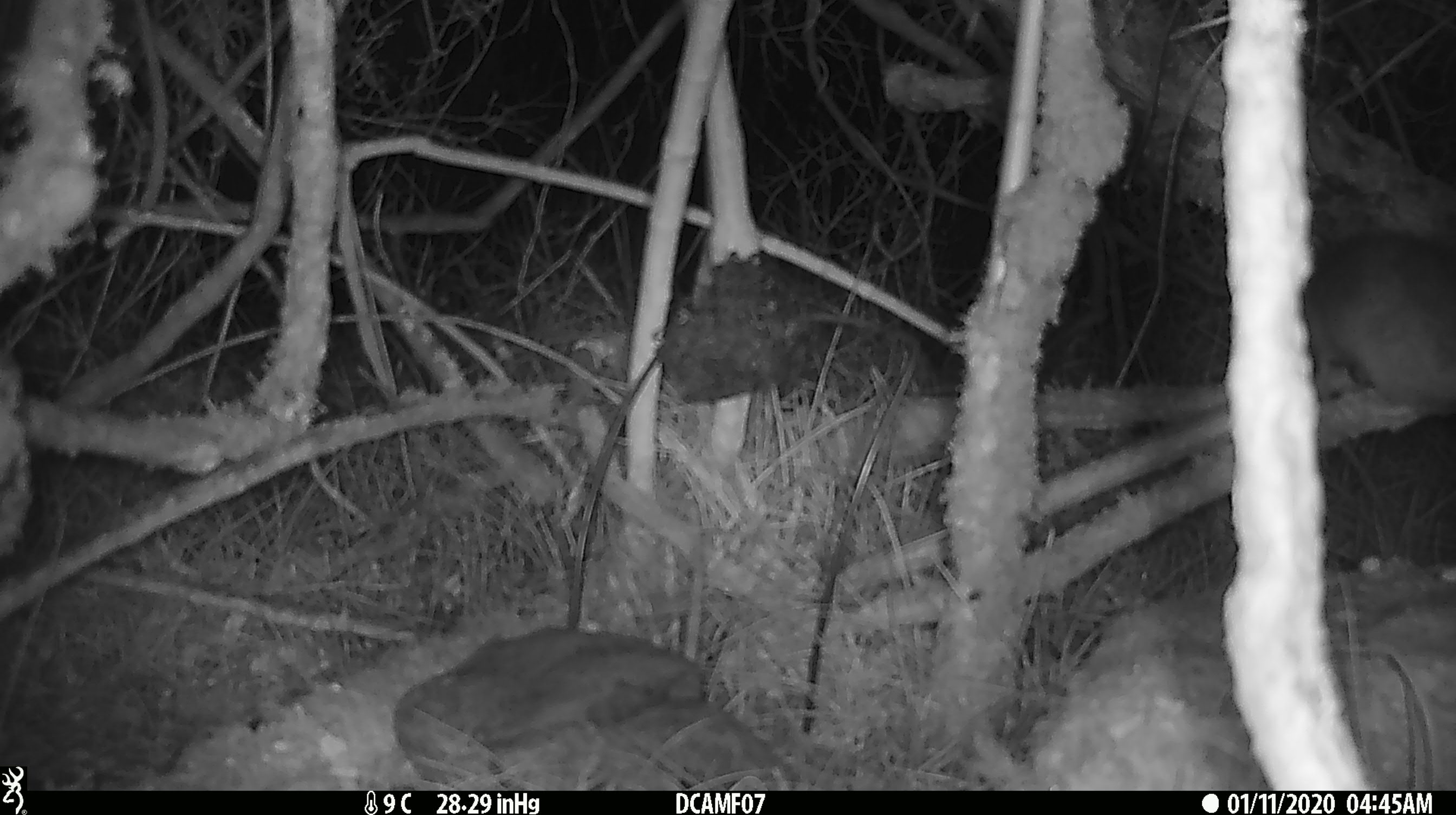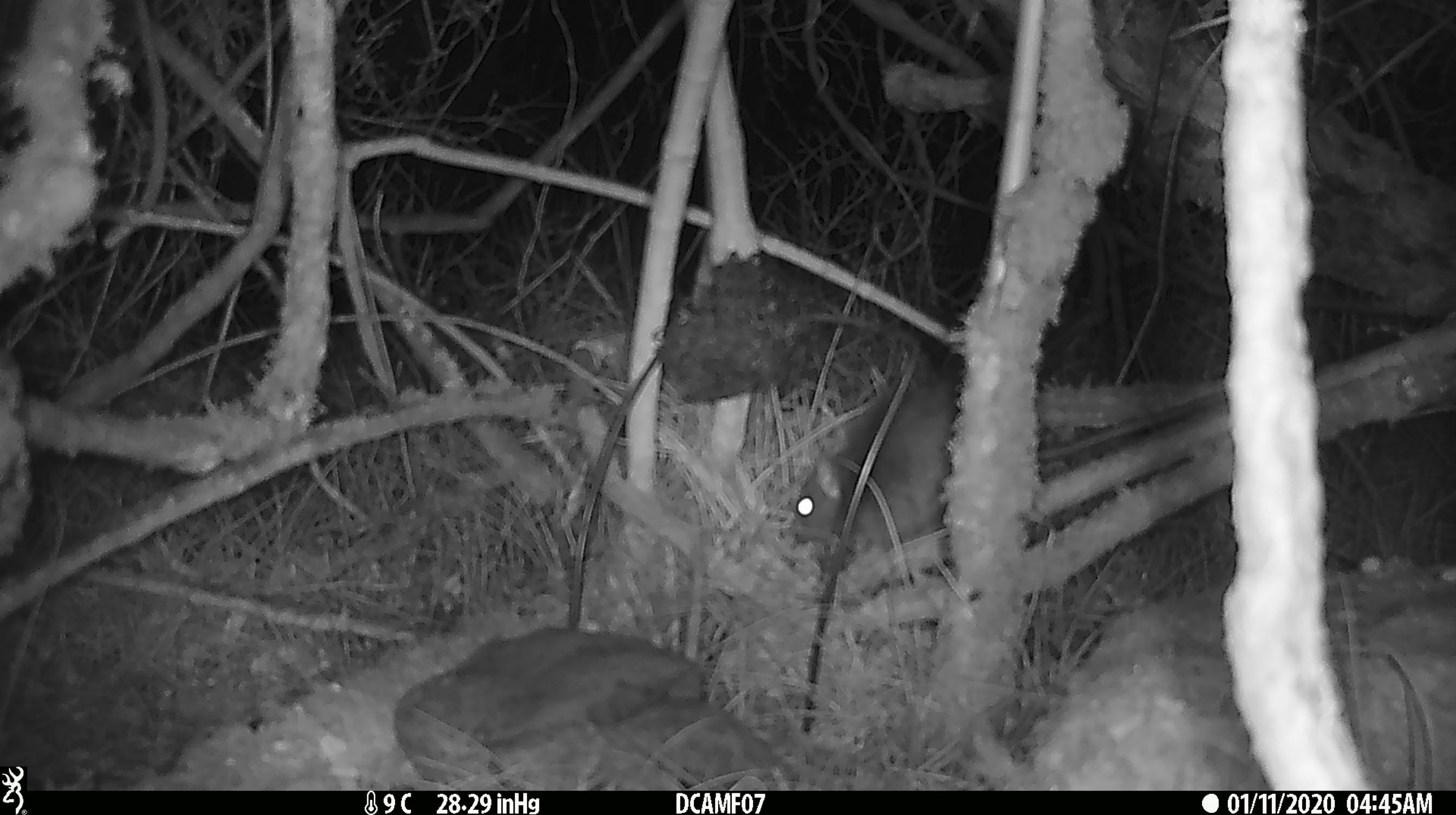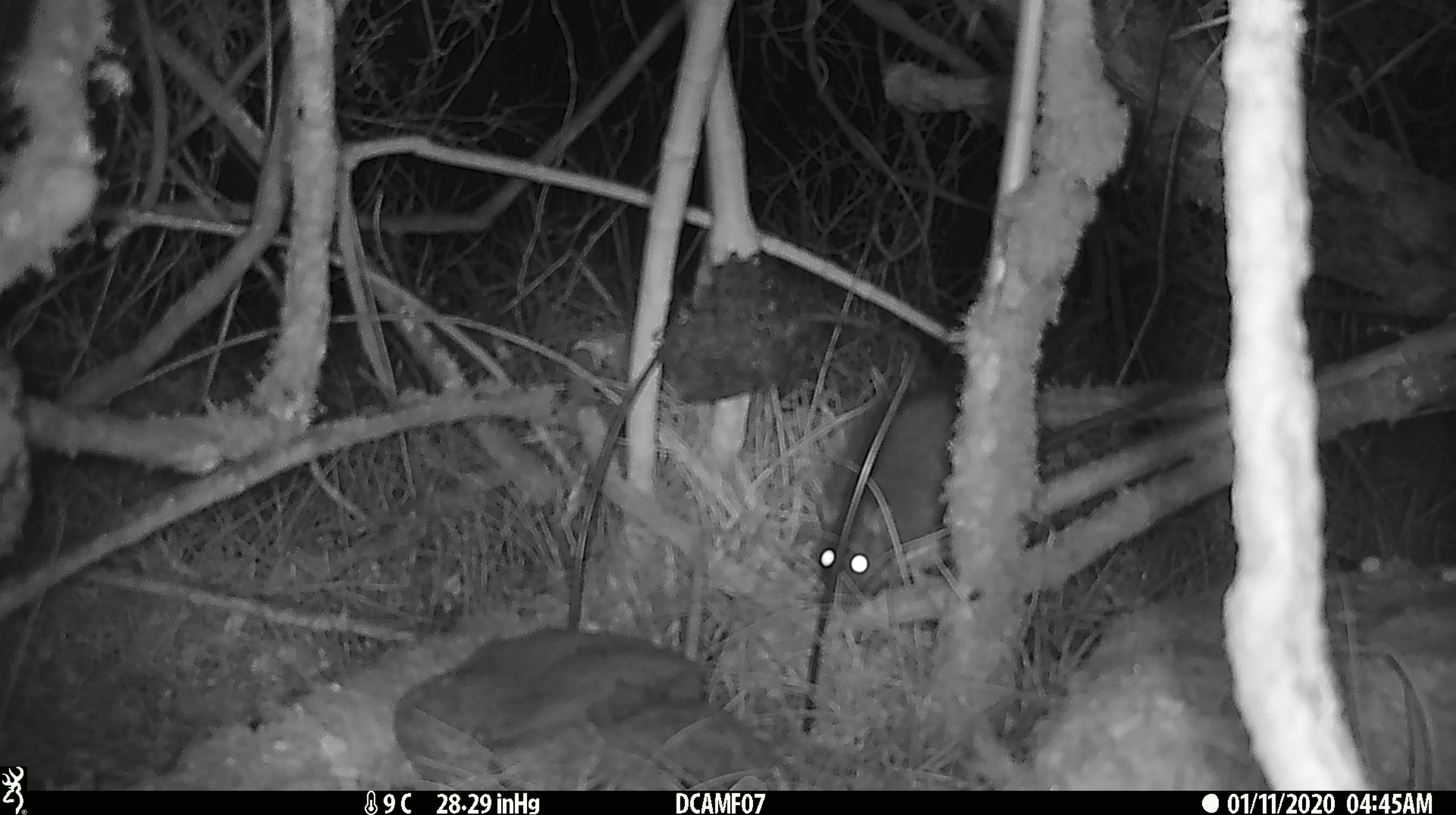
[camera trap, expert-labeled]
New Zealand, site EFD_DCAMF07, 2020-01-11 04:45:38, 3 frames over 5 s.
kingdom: Animalia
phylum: Chordata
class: Mammalia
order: Rodentia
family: Muridae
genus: Rattus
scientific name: Rattus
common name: rat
Rat (Rattus).